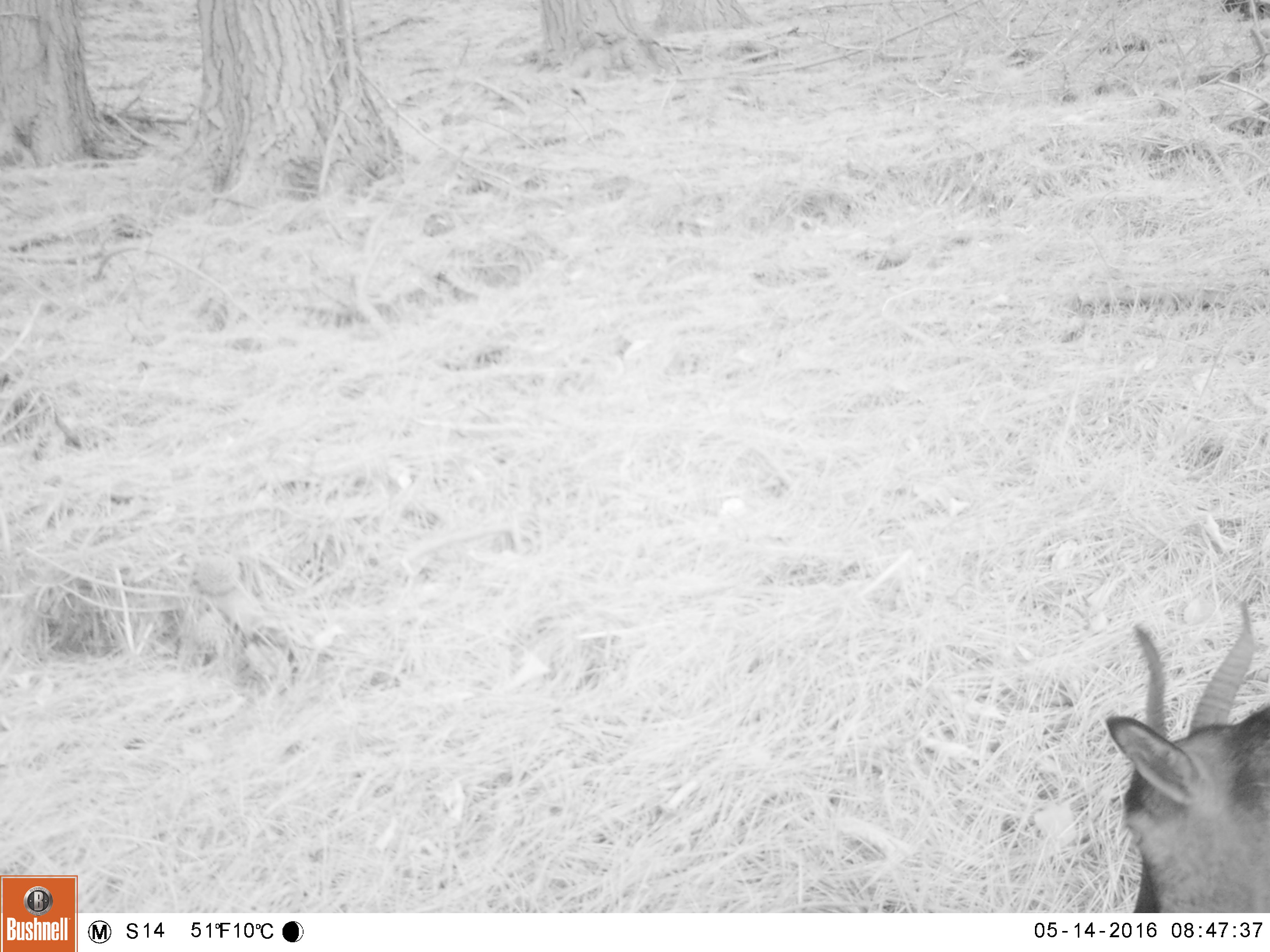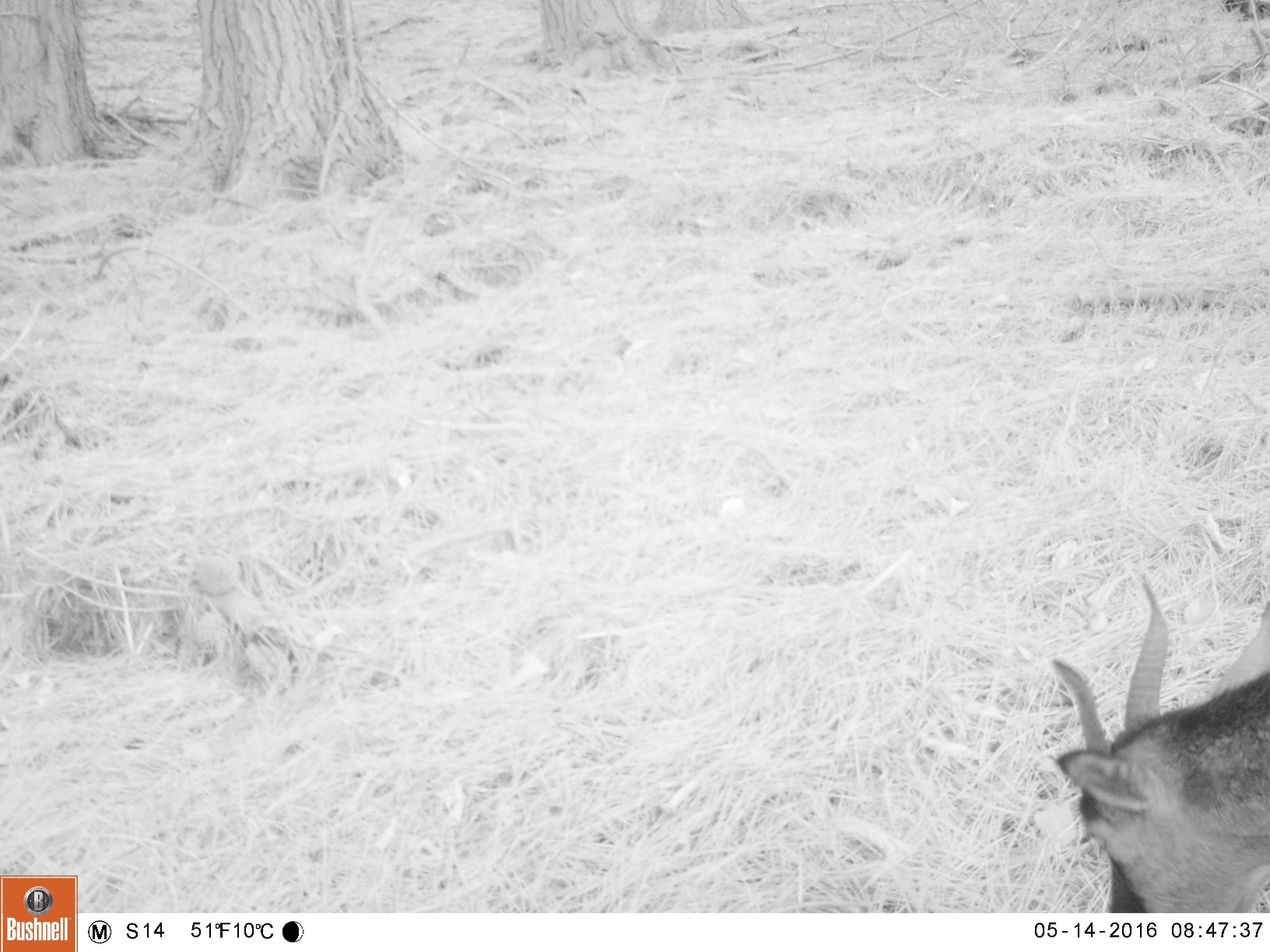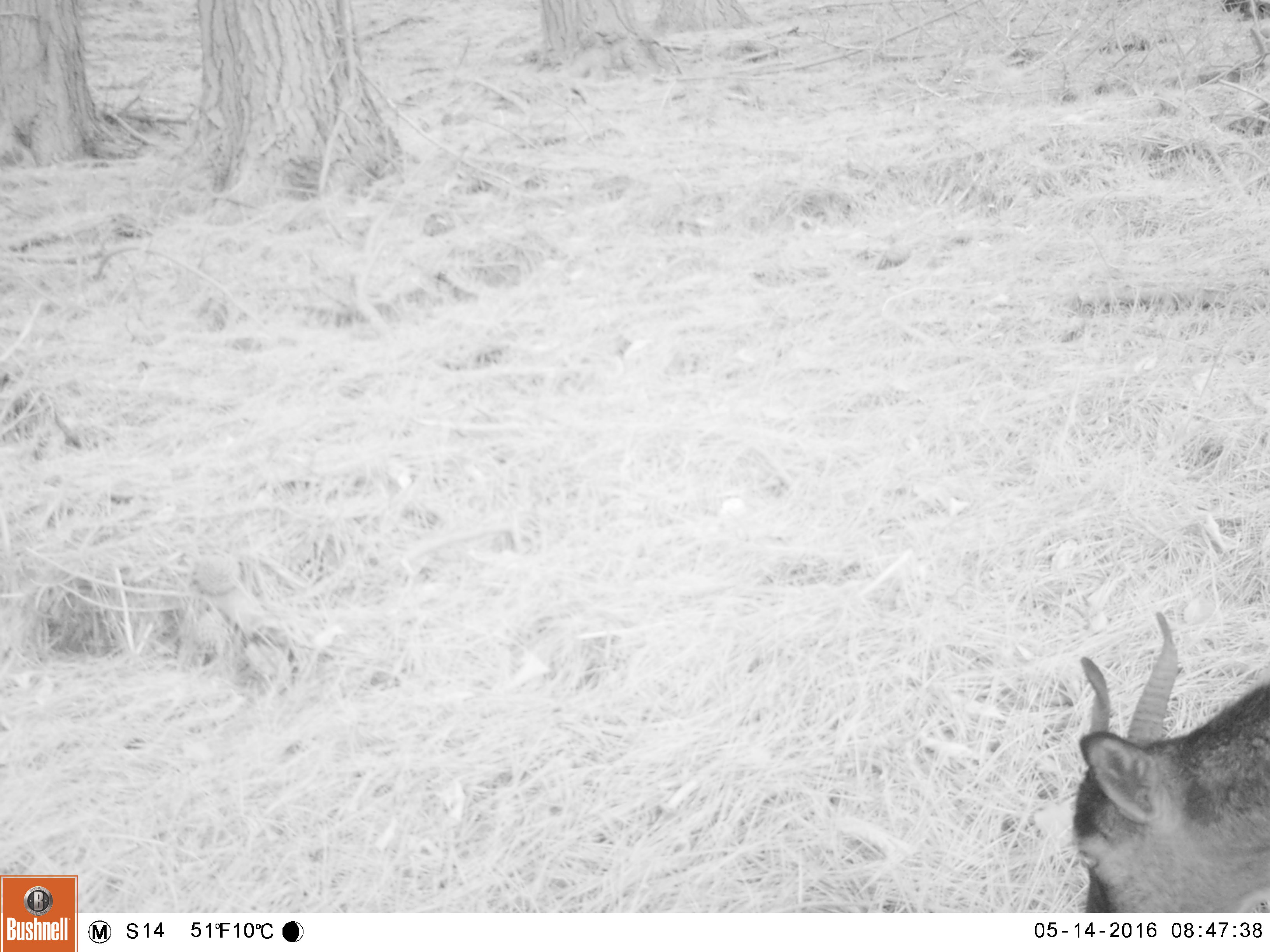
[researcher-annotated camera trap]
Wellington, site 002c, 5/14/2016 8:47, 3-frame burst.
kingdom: Animalia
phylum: Chordata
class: Mammalia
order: Artiodactyla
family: Bovidae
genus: Capra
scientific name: Capra hircus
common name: goat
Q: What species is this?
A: Goat (Capra hircus).